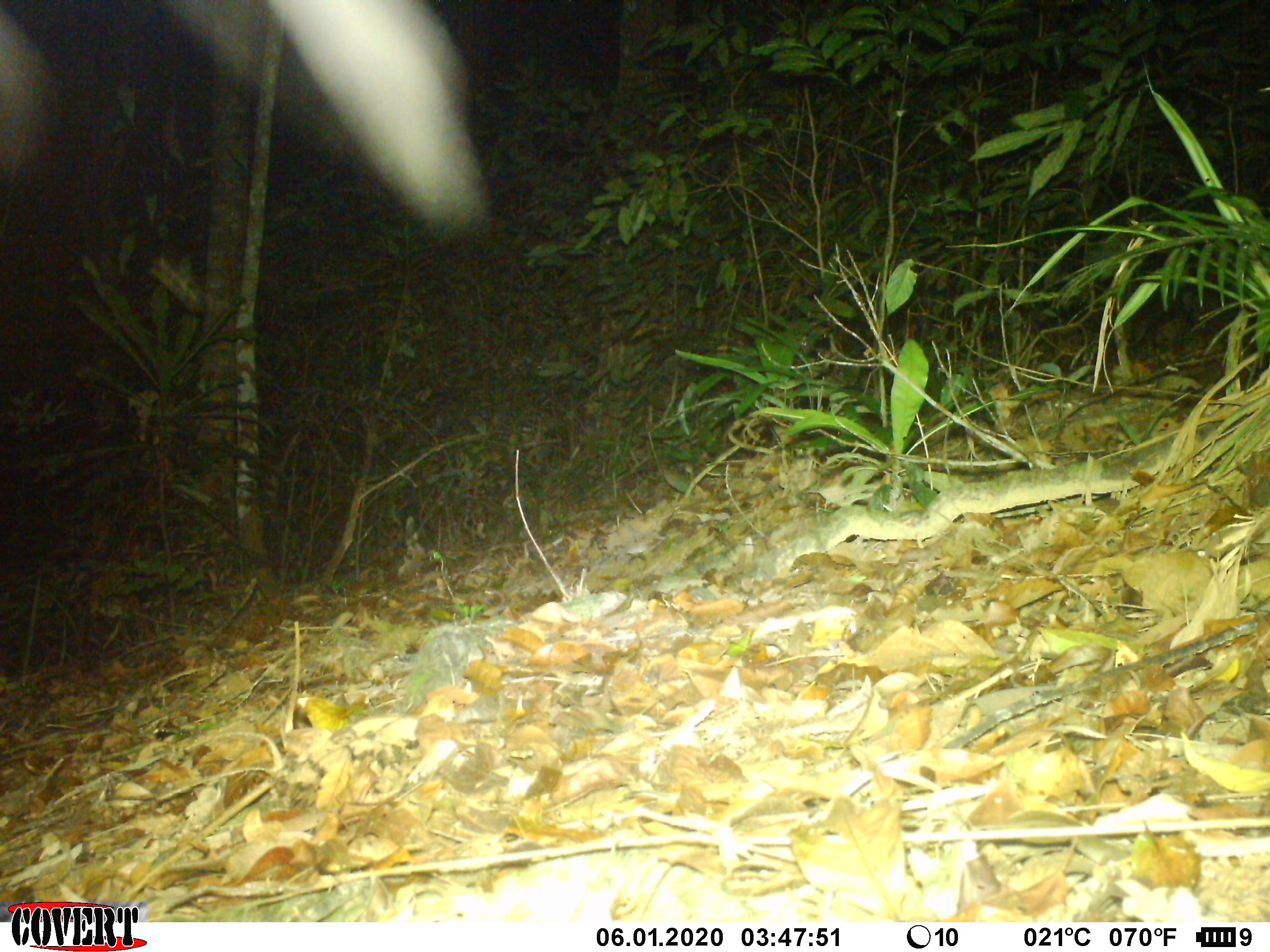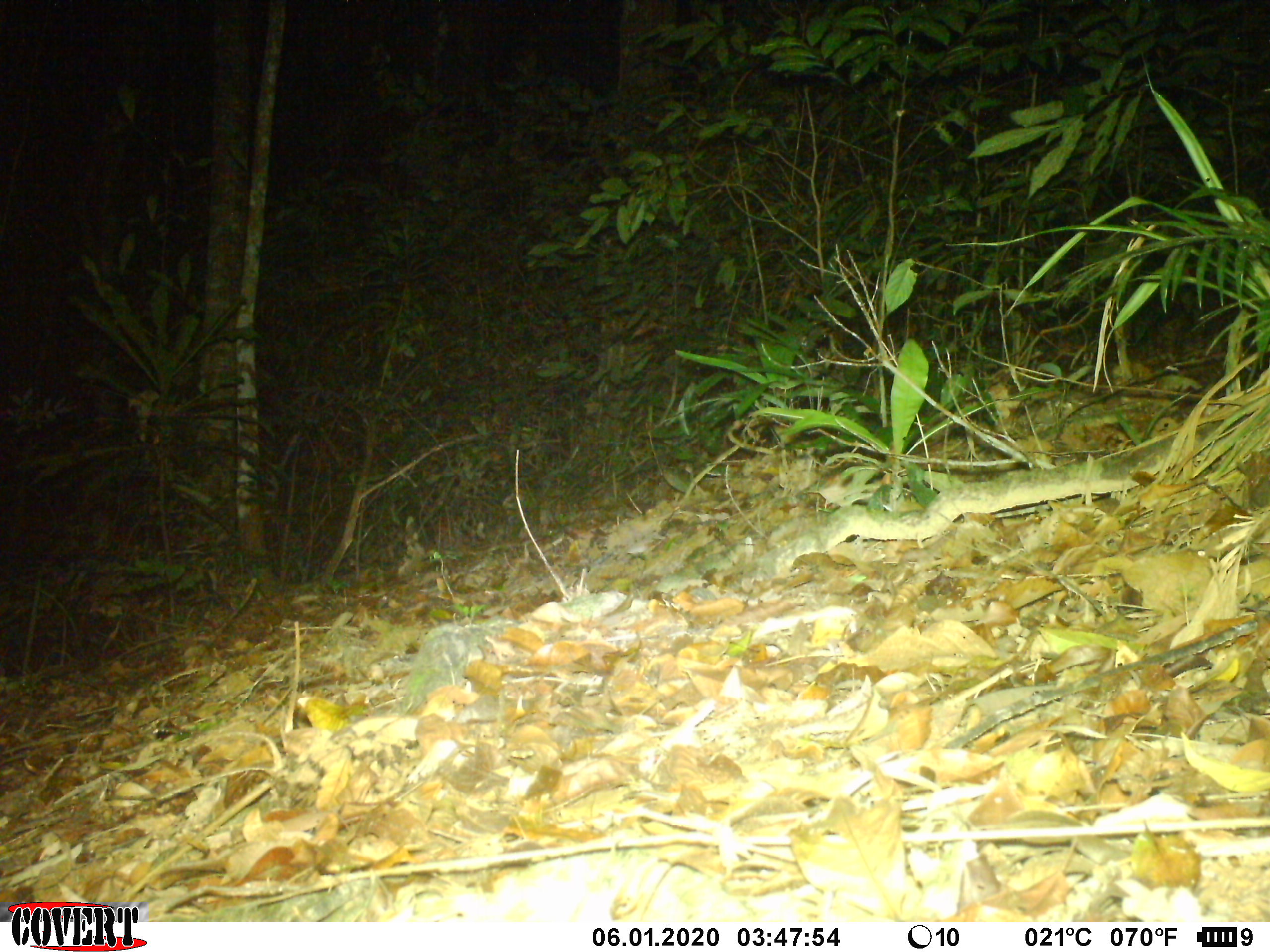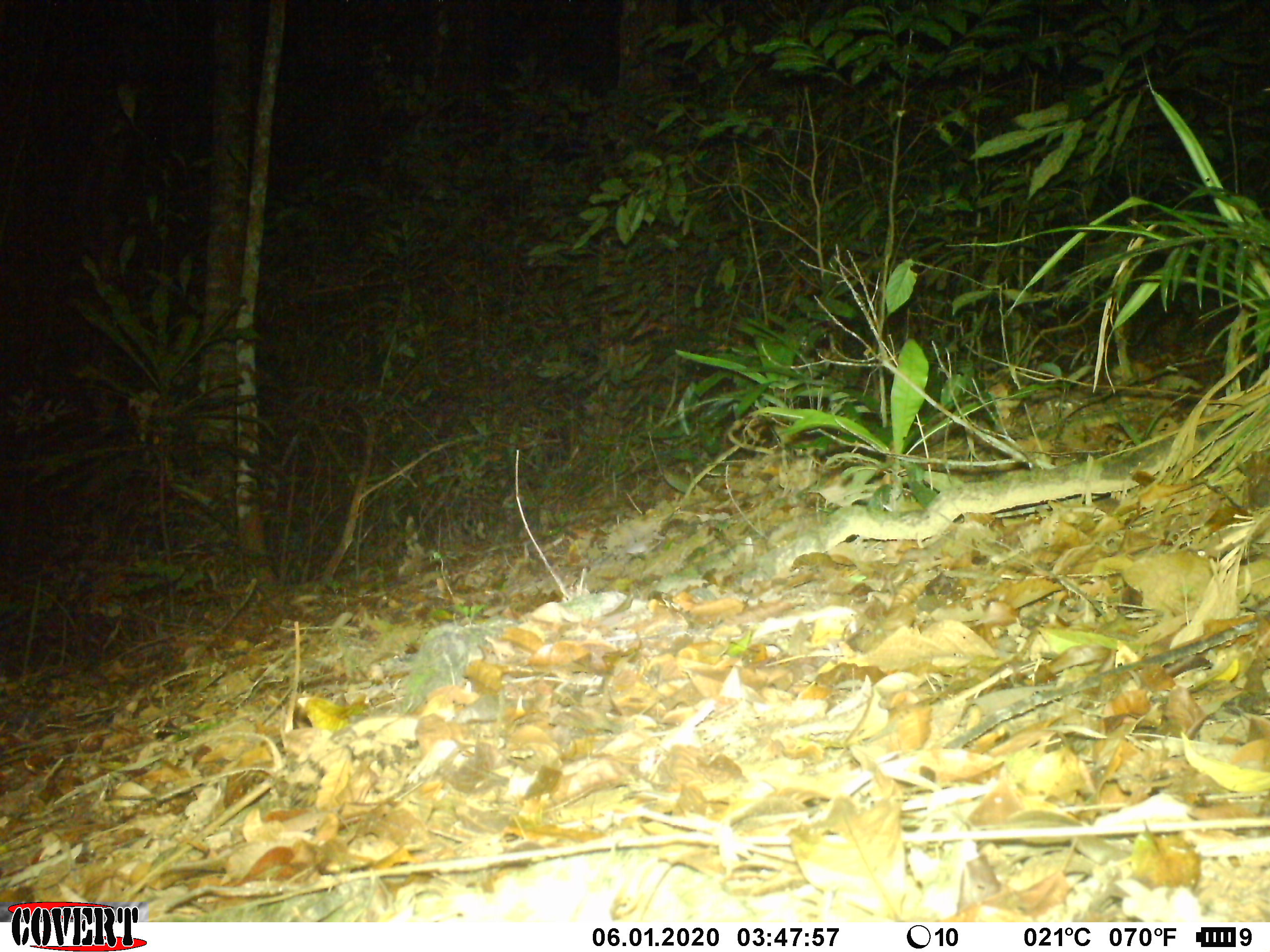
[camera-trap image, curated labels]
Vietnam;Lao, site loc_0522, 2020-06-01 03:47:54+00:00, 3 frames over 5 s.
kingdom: Animalia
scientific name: Animalia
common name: animal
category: unidentified animal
Unidentified animal (animal) (Animalia). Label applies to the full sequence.